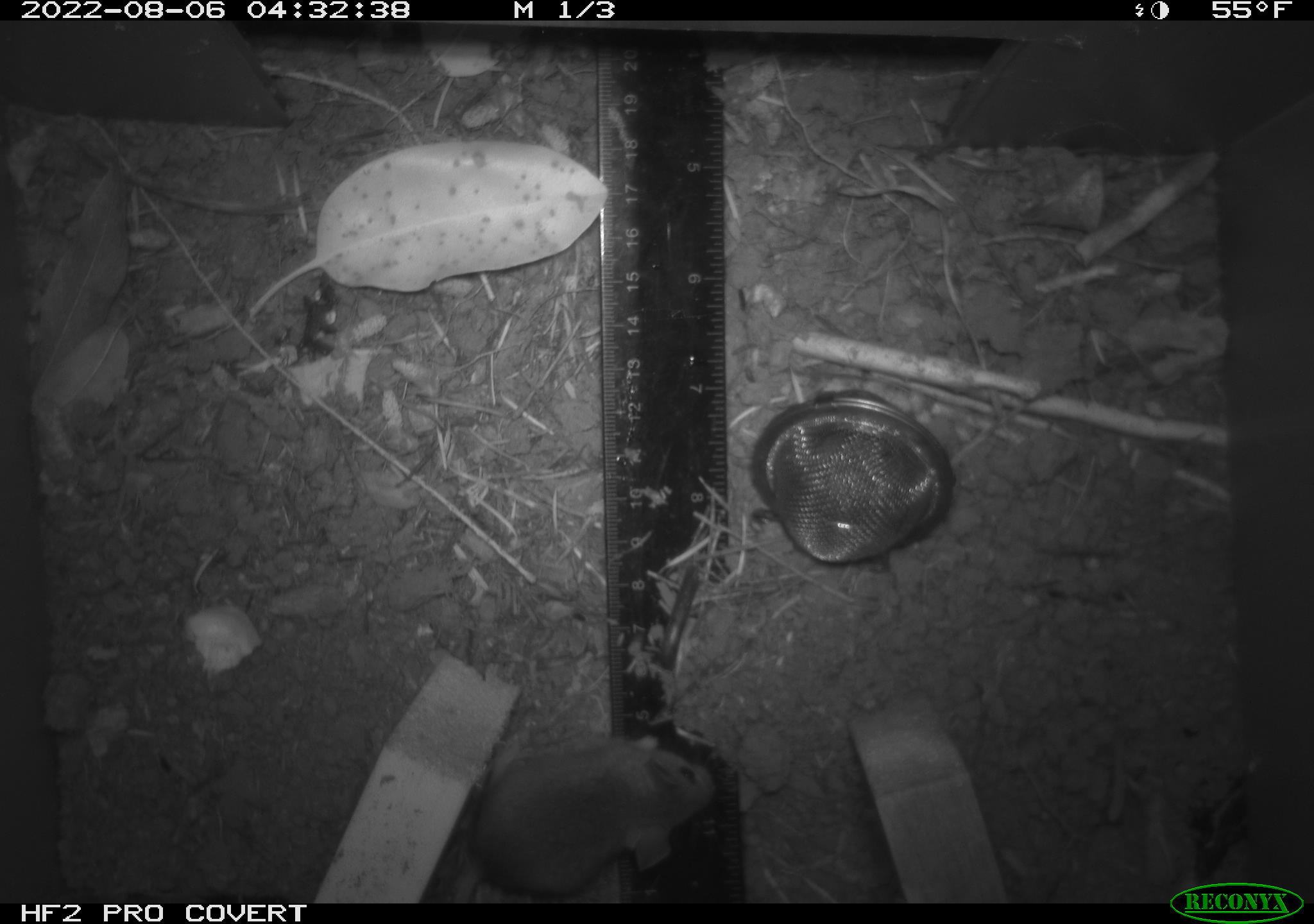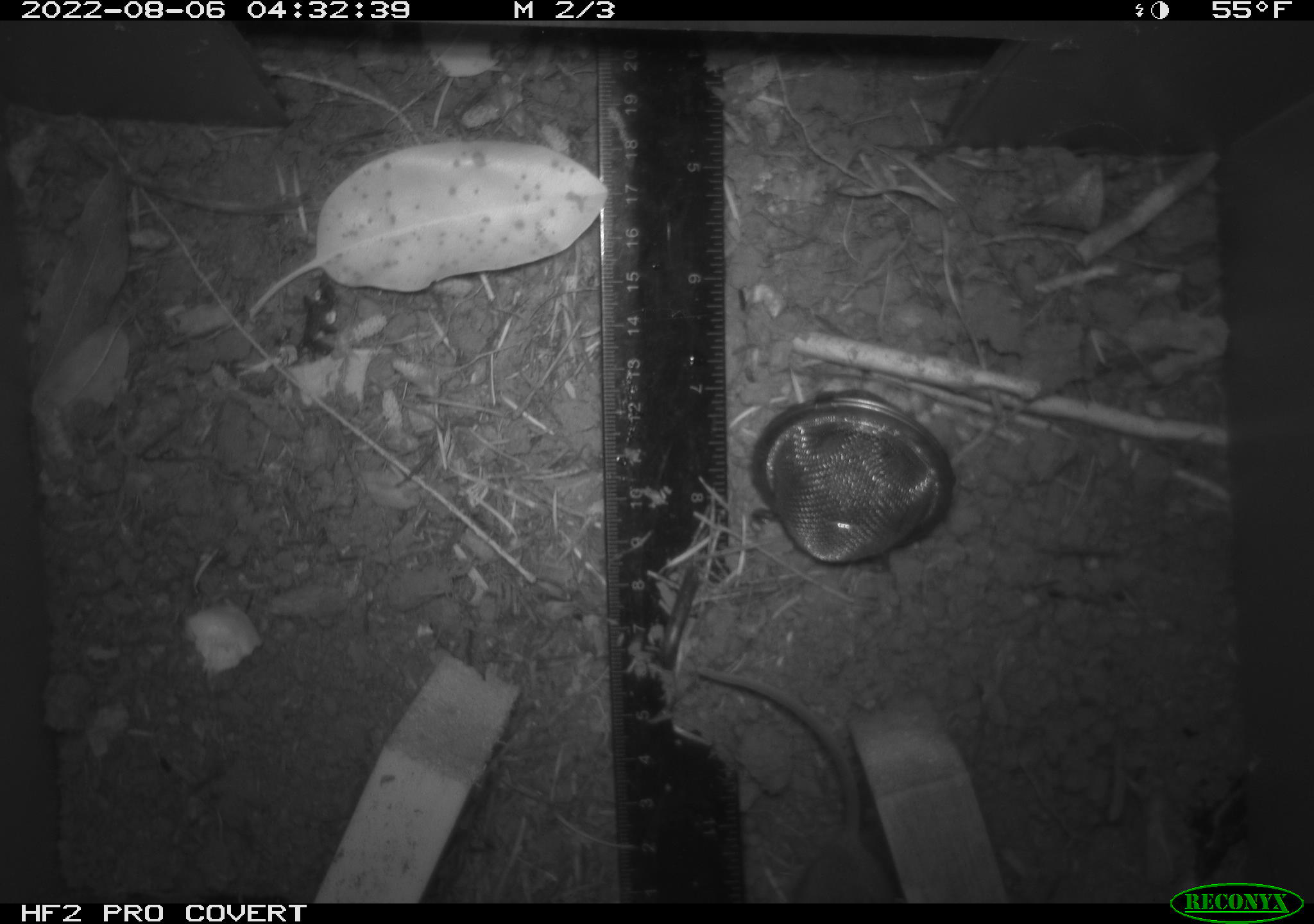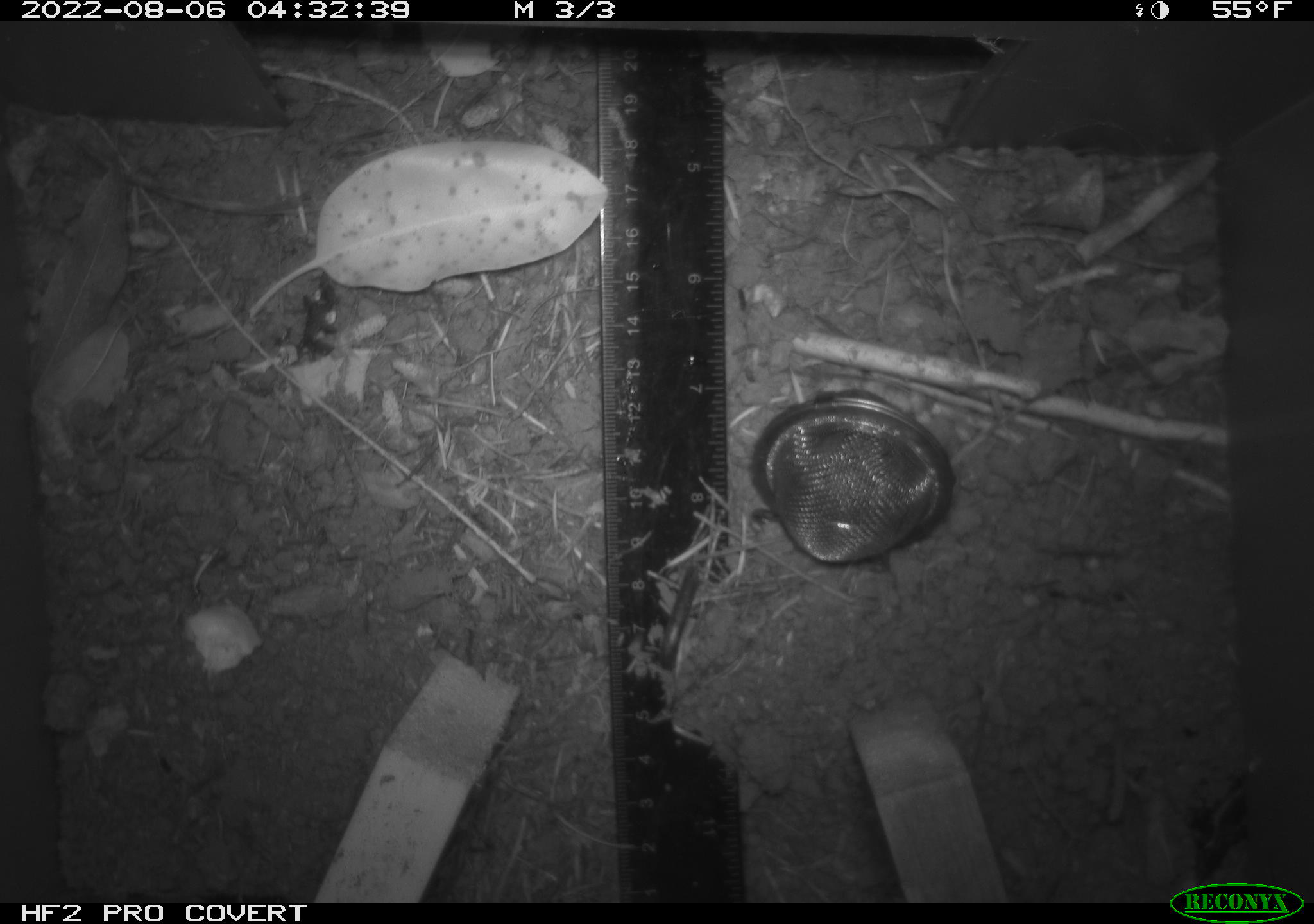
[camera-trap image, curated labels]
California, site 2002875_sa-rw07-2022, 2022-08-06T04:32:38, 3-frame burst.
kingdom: Animalia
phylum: Chordata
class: Mammalia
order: Rodentia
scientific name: Rodentia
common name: mouse species